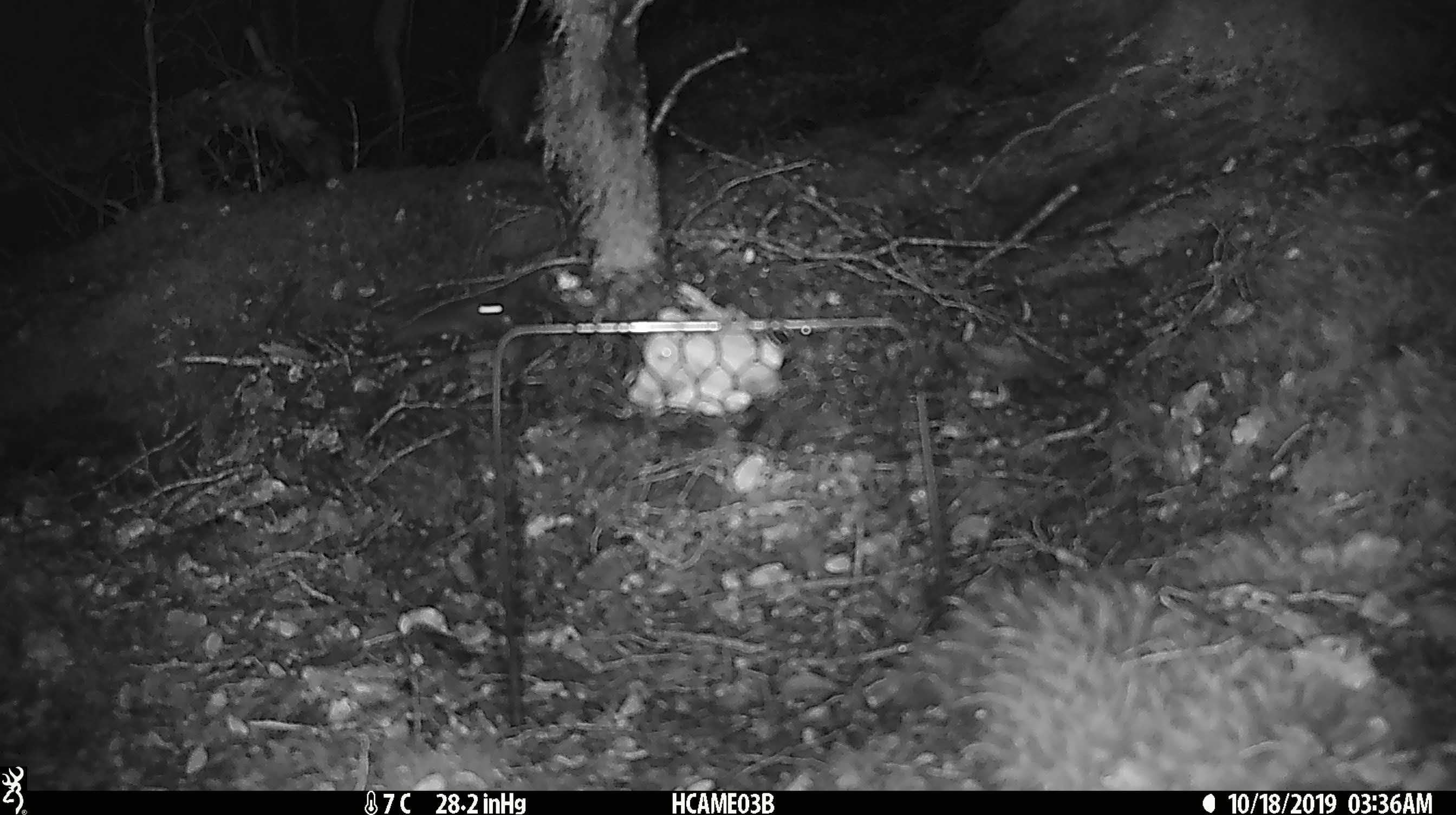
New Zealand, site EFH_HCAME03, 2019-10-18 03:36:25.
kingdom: Animalia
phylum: Chordata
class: Mammalia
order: Rodentia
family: Muridae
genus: Mus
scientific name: Mus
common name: mouse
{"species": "mouse (Mus)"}